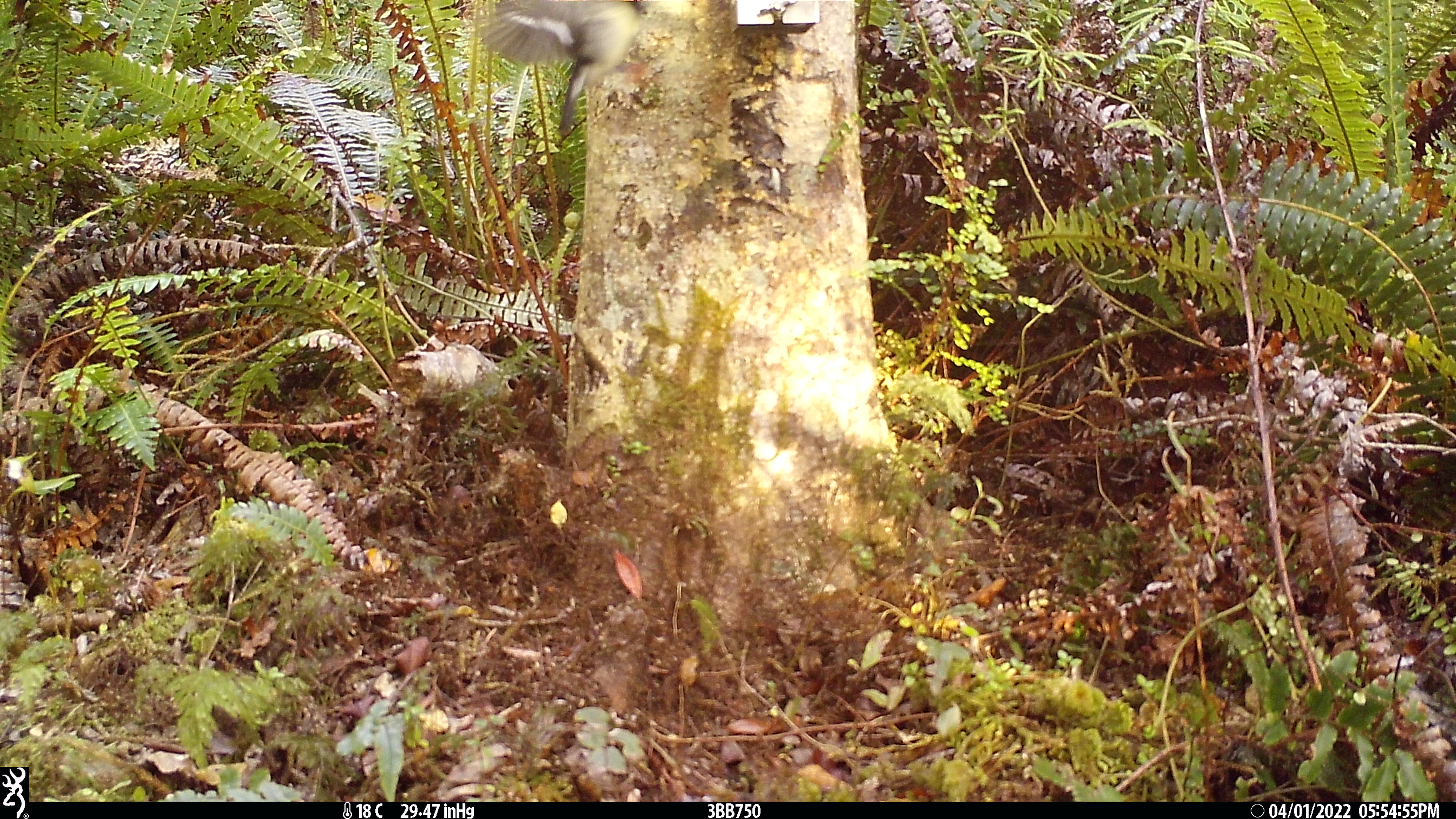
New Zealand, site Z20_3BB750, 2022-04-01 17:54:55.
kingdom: Animalia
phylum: Chordata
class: Aves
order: Passeriformes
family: Petroicidae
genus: Petroica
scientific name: Petroica macrocephala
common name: tomtit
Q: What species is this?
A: Tomtit (Petroica macrocephala).